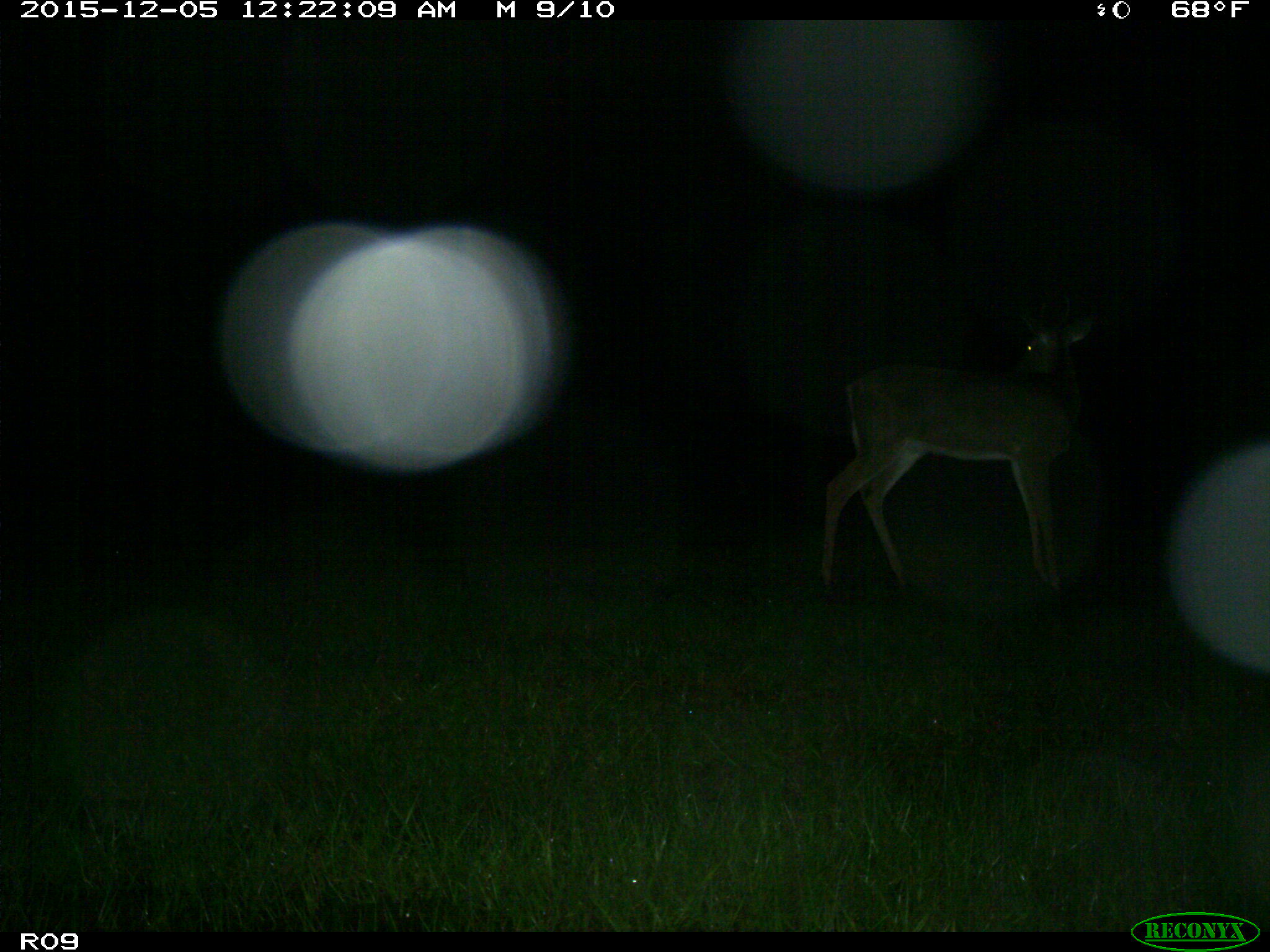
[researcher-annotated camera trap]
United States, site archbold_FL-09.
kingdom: Animalia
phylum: Chordata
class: Mammalia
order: Artiodactyla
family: Cervidae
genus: Odocoileus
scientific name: Odocoileus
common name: deer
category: unidentified deer